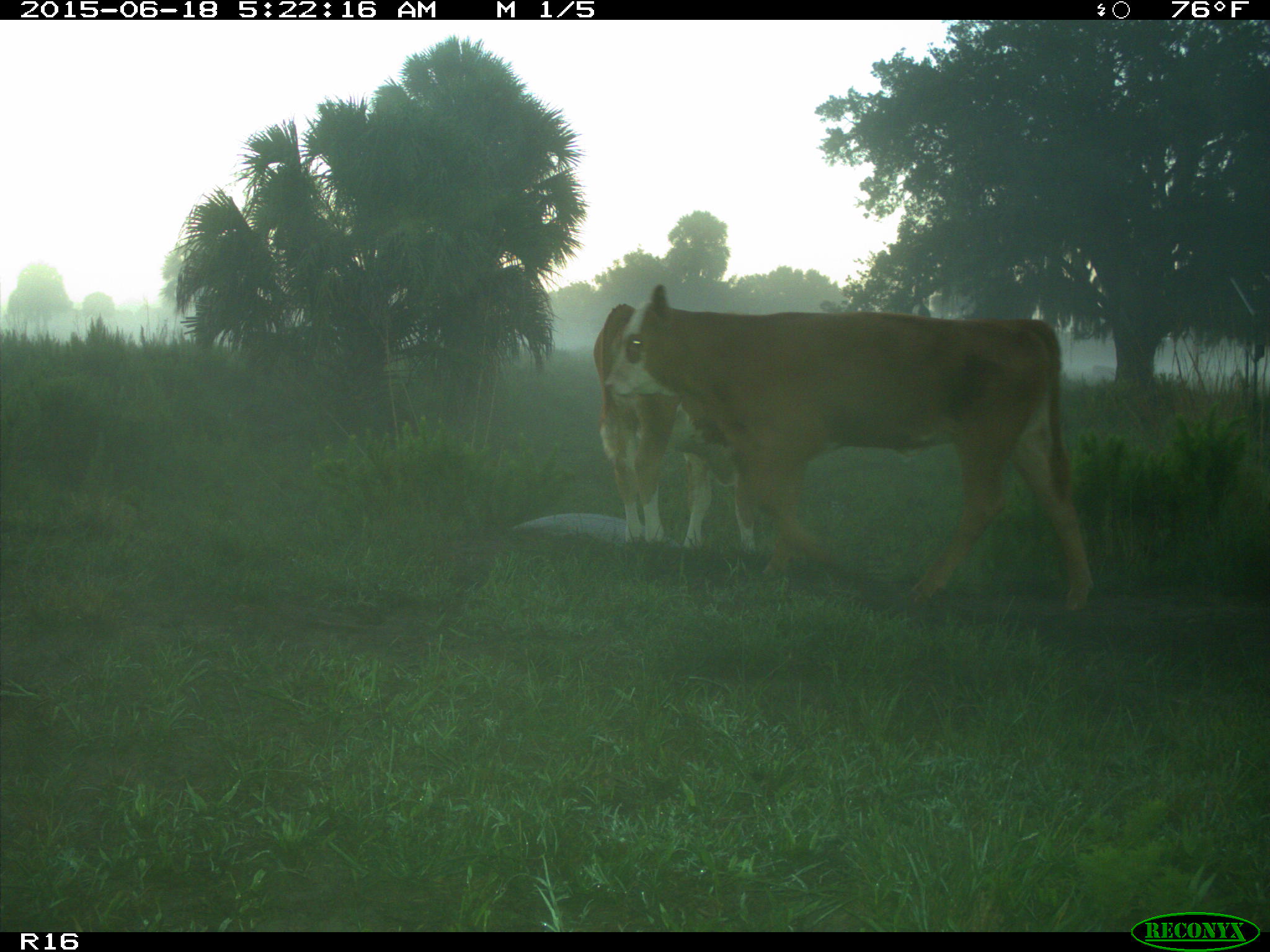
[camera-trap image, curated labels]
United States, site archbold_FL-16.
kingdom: Animalia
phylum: Chordata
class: Mammalia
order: Artiodactyla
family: Bovidae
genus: Bos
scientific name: Bos taurus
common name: domestic cow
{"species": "Bos taurus (domestic cow)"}